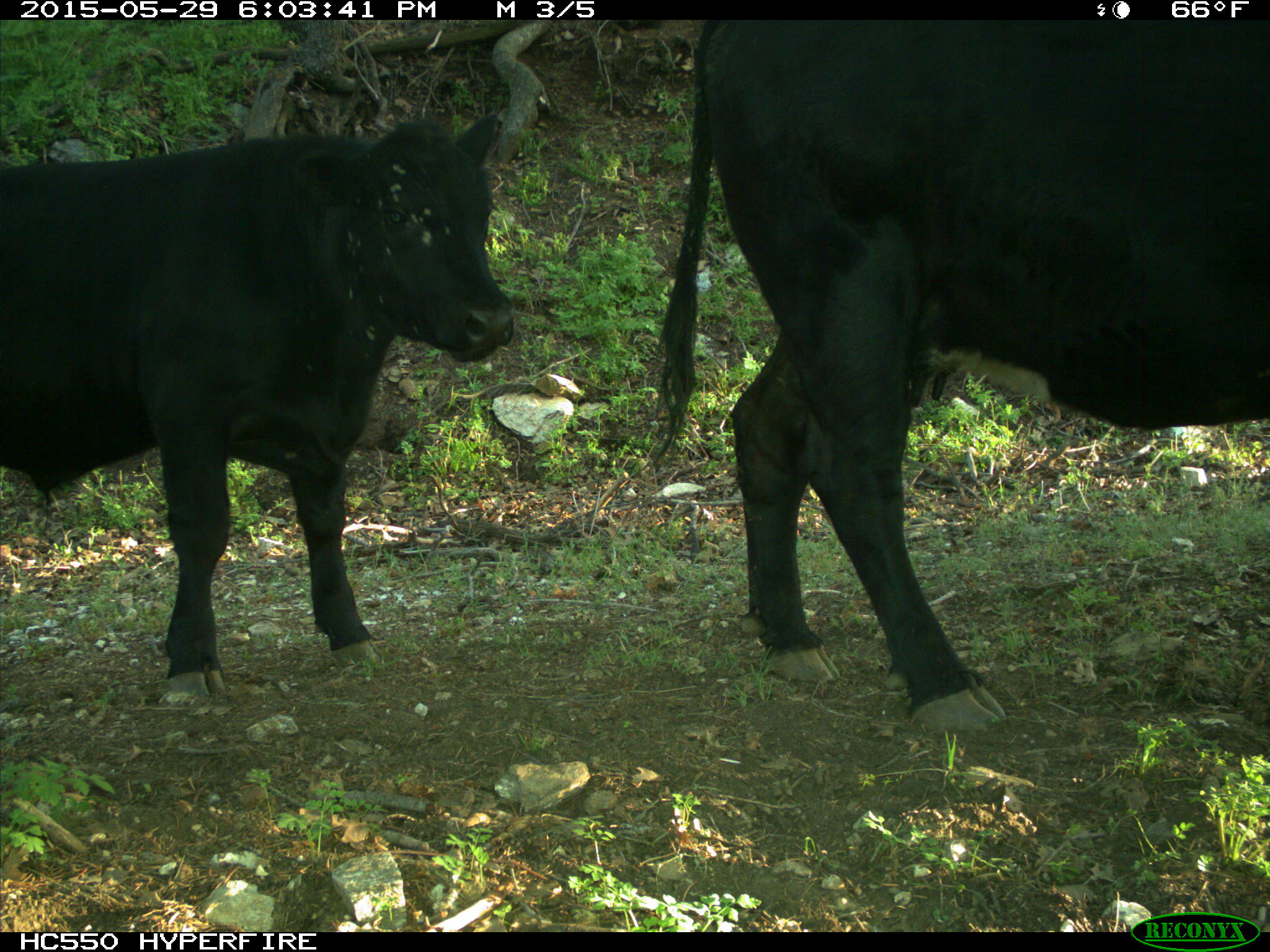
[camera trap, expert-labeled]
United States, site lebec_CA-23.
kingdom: Animalia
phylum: Chordata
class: Mammalia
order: Artiodactyla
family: Bovidae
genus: Bos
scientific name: Bos taurus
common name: domestic cow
Bos taurus (domestic cow).